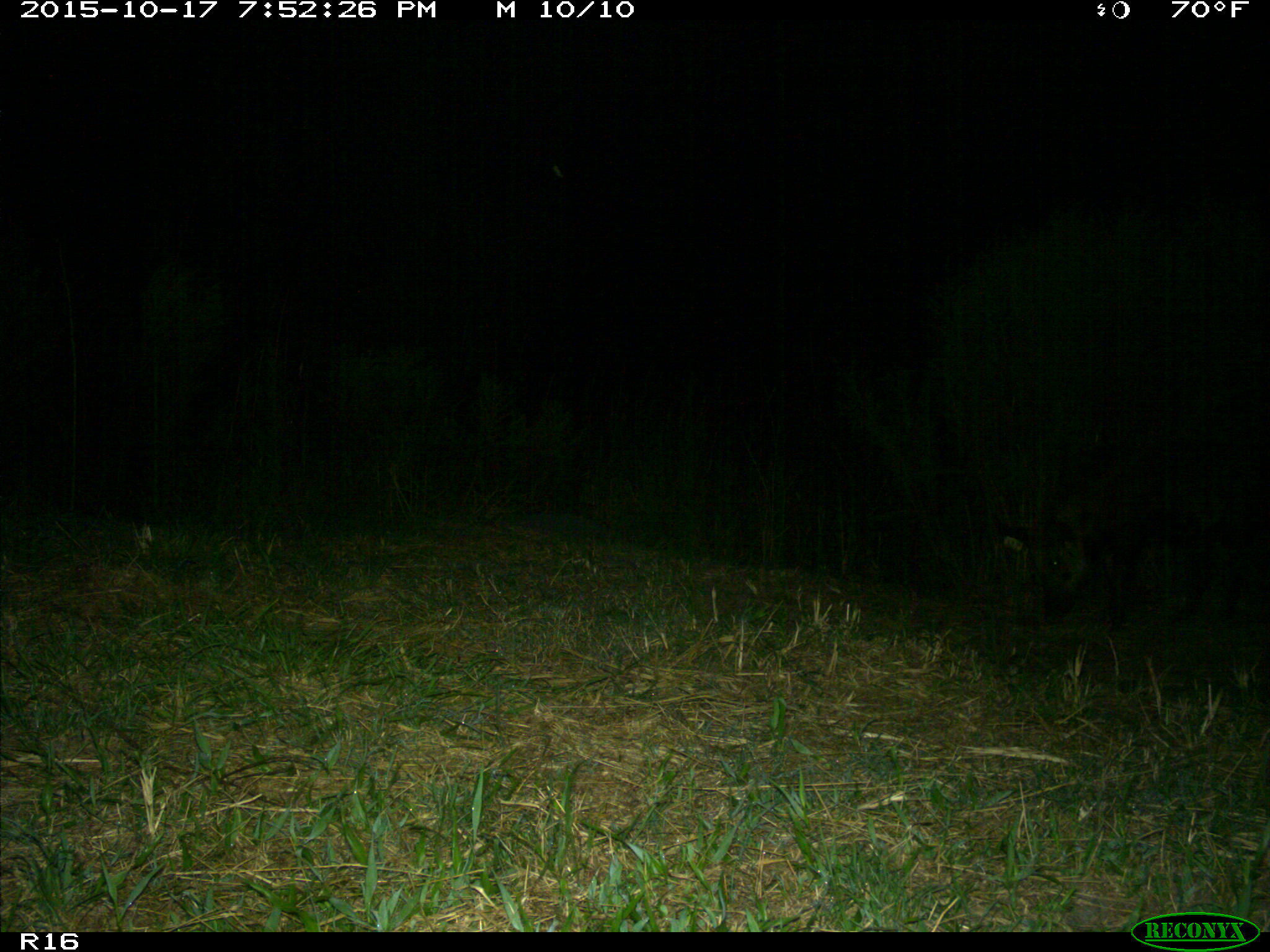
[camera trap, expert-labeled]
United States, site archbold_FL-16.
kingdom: Animalia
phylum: Chordata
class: Mammalia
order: Artiodactyla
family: Suidae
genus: Sus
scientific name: Sus scrofa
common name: wild boar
Sus scrofa (wild boar).